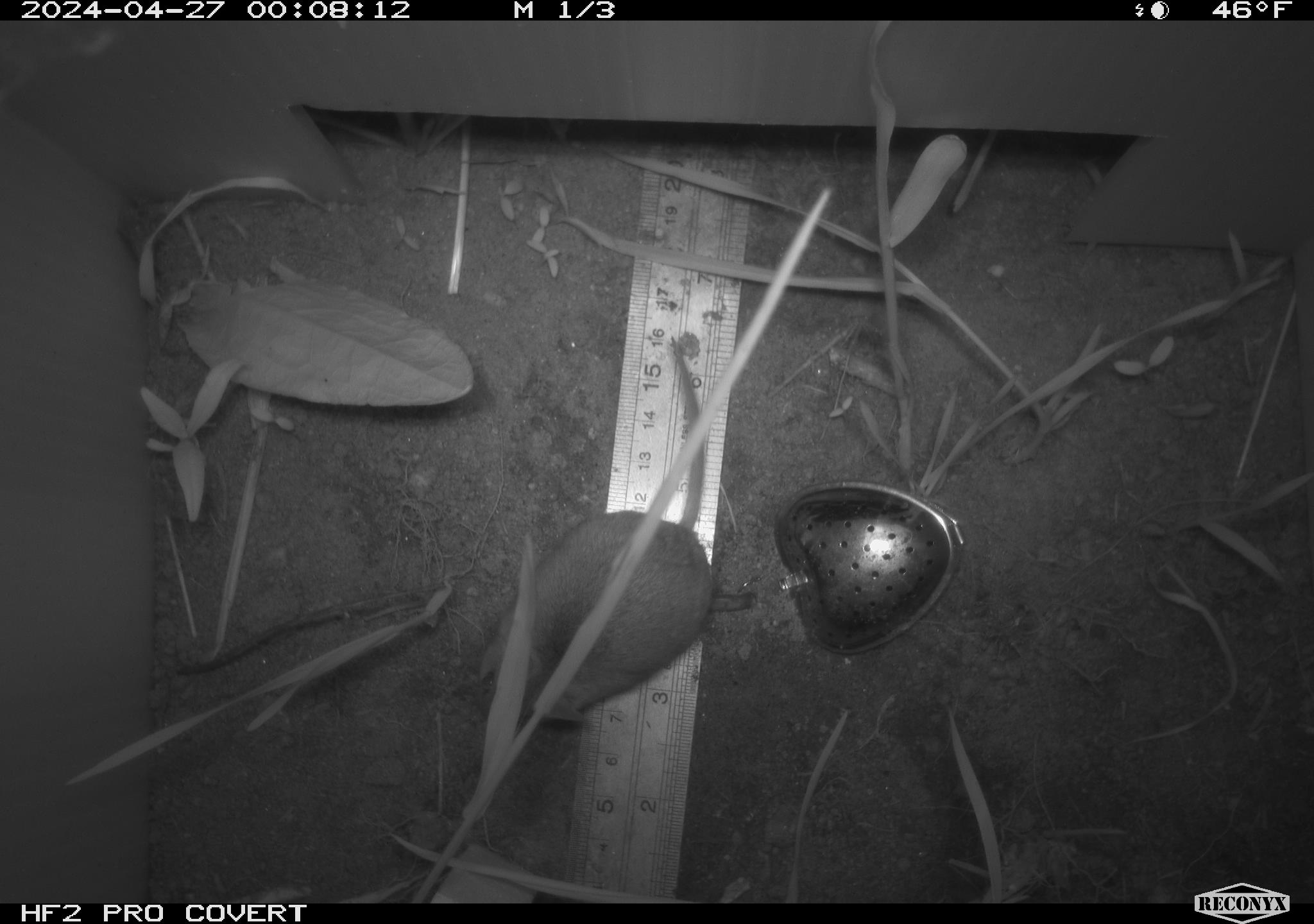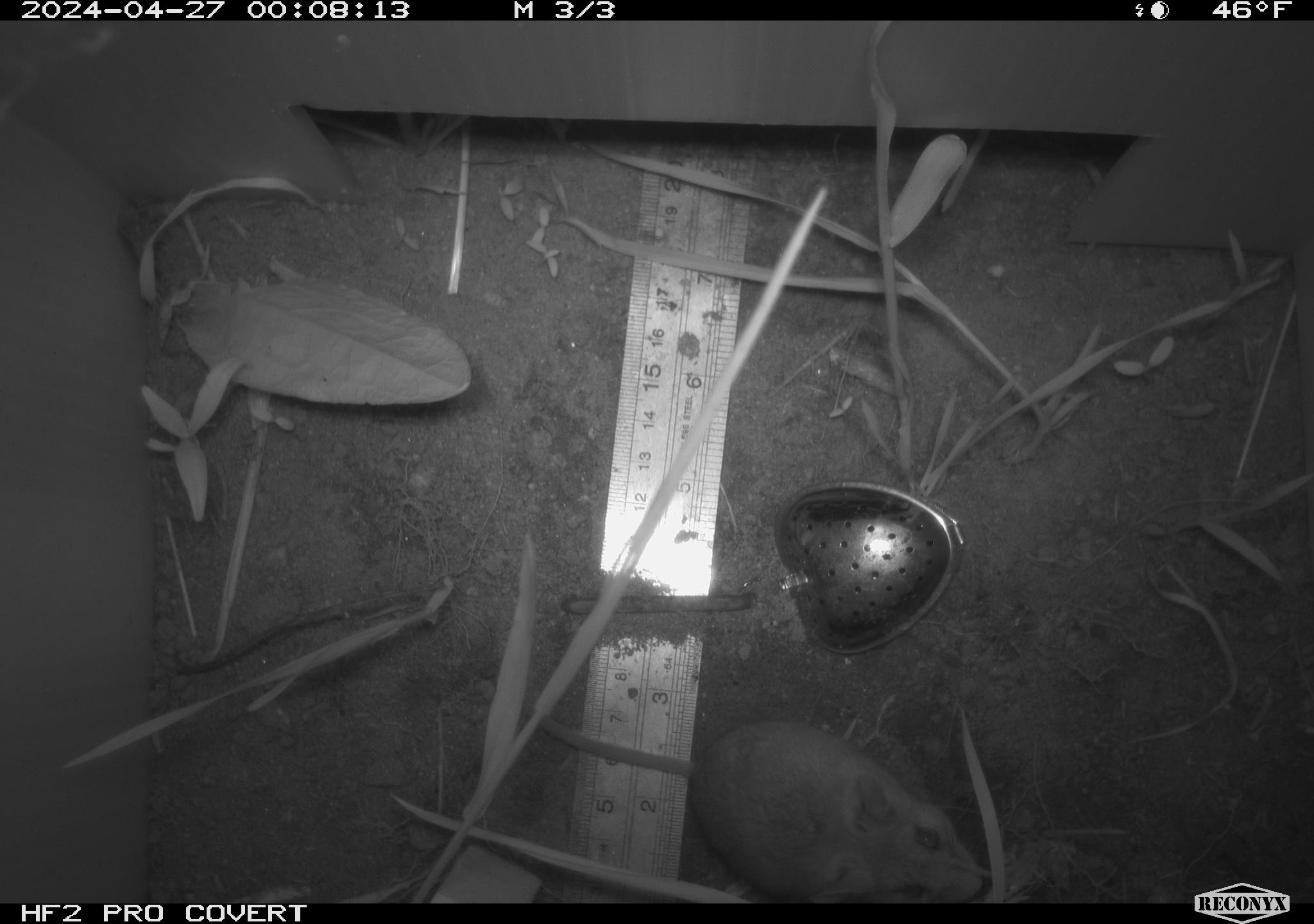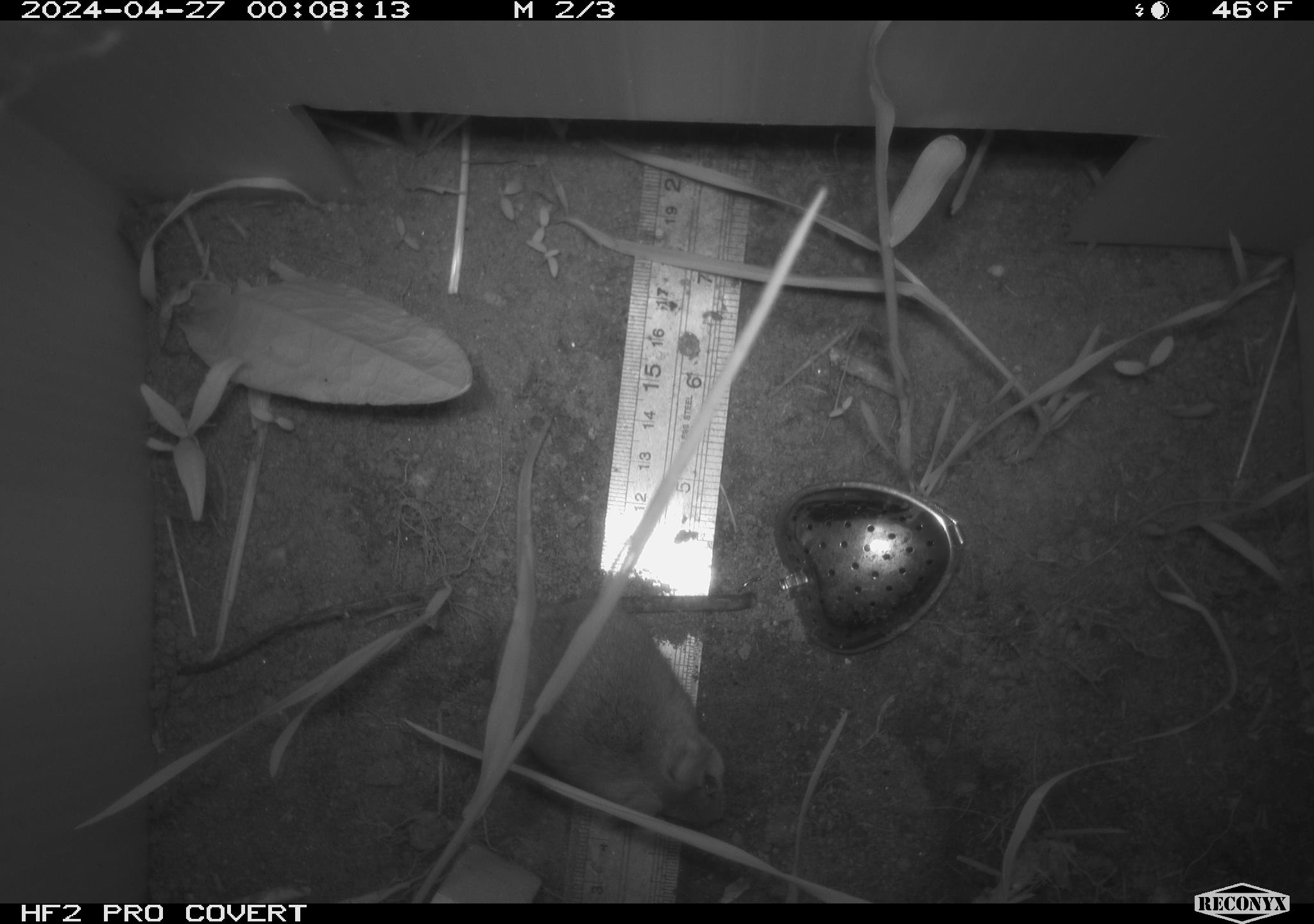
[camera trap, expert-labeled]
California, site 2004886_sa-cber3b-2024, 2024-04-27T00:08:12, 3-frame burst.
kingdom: Animalia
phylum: Chordata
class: Mammalia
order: Rodentia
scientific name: Rodentia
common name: mouse species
Mouse species (Rodentia).